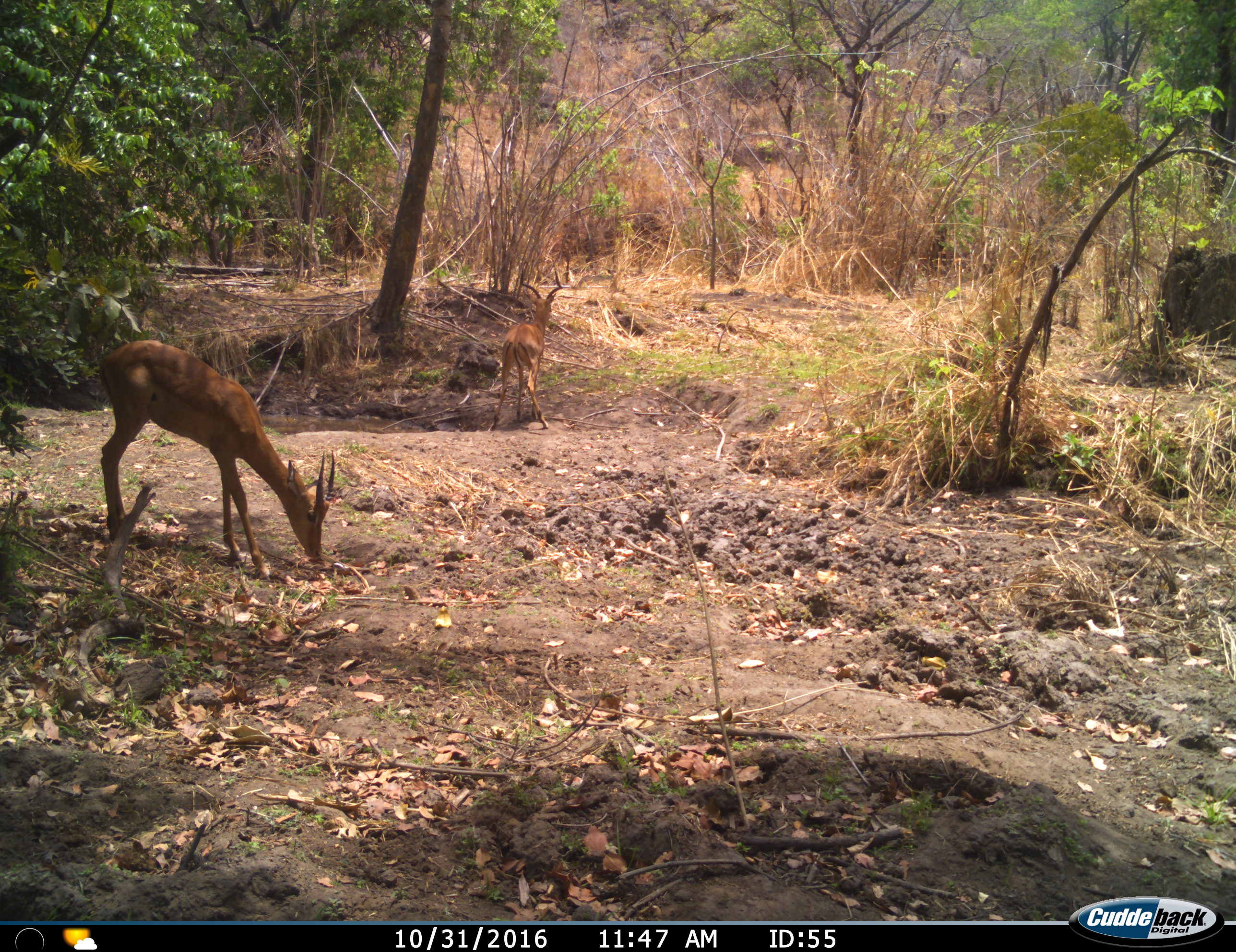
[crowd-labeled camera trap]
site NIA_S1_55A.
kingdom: Animalia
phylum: Chordata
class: Mammalia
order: Artiodactyla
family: Bovidae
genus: Aepyceros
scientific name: Aepyceros melampus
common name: impala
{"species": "impala (Aepyceros melampus)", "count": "2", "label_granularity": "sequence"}